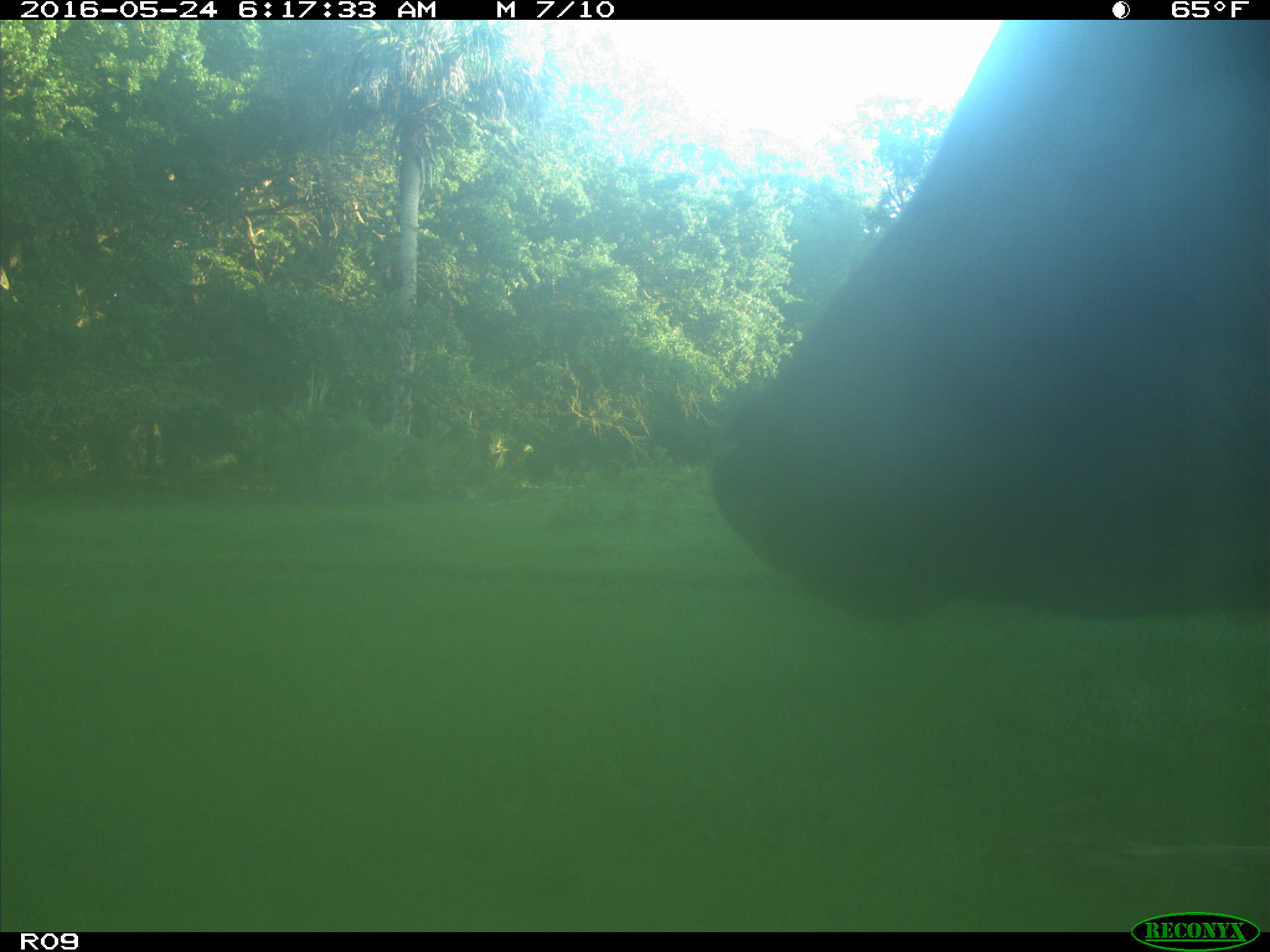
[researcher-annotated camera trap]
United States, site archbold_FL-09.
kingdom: Animalia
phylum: Chordata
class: Mammalia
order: Artiodactyla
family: Bovidae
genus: Bos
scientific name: Bos taurus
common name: domestic cow